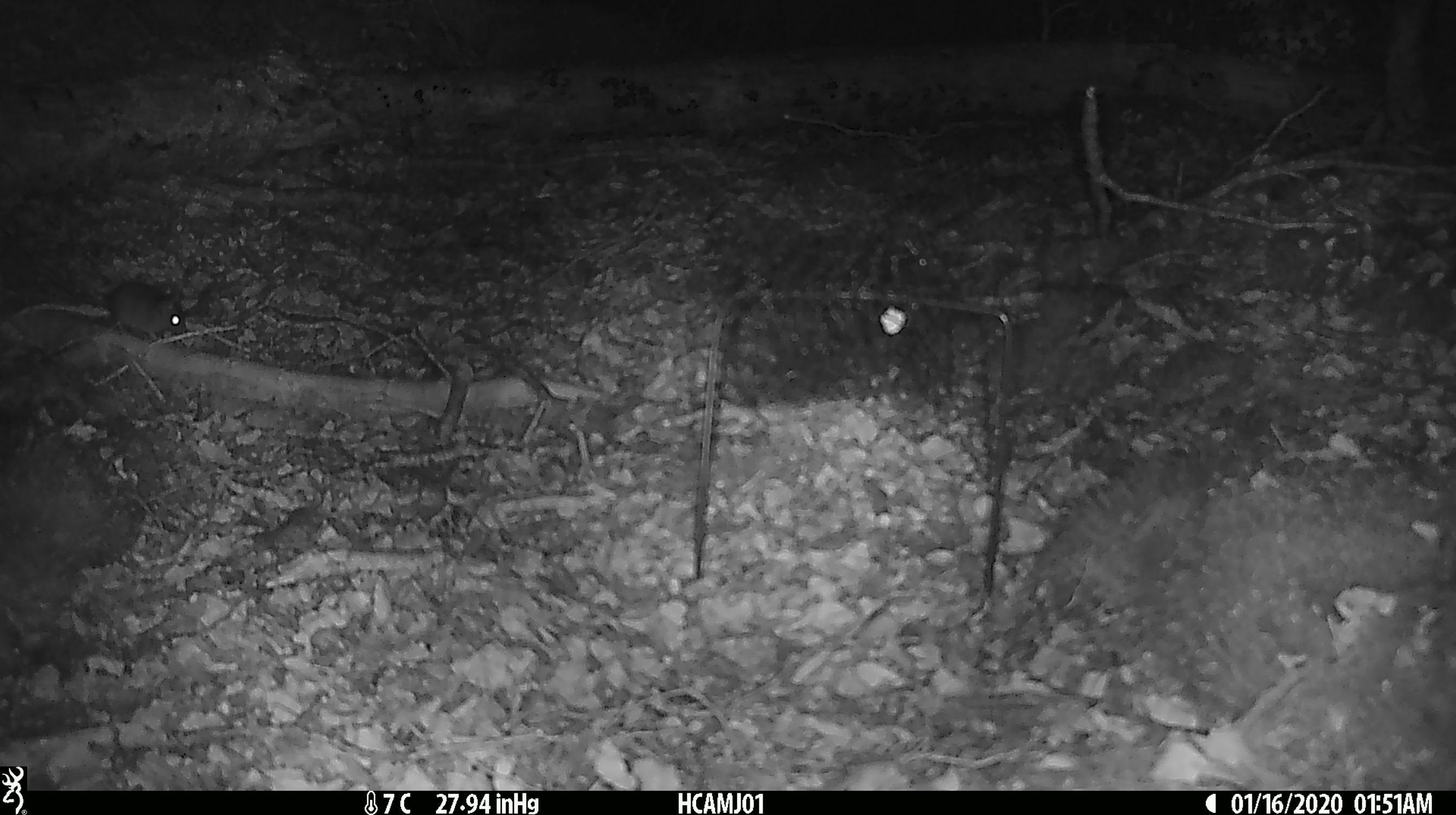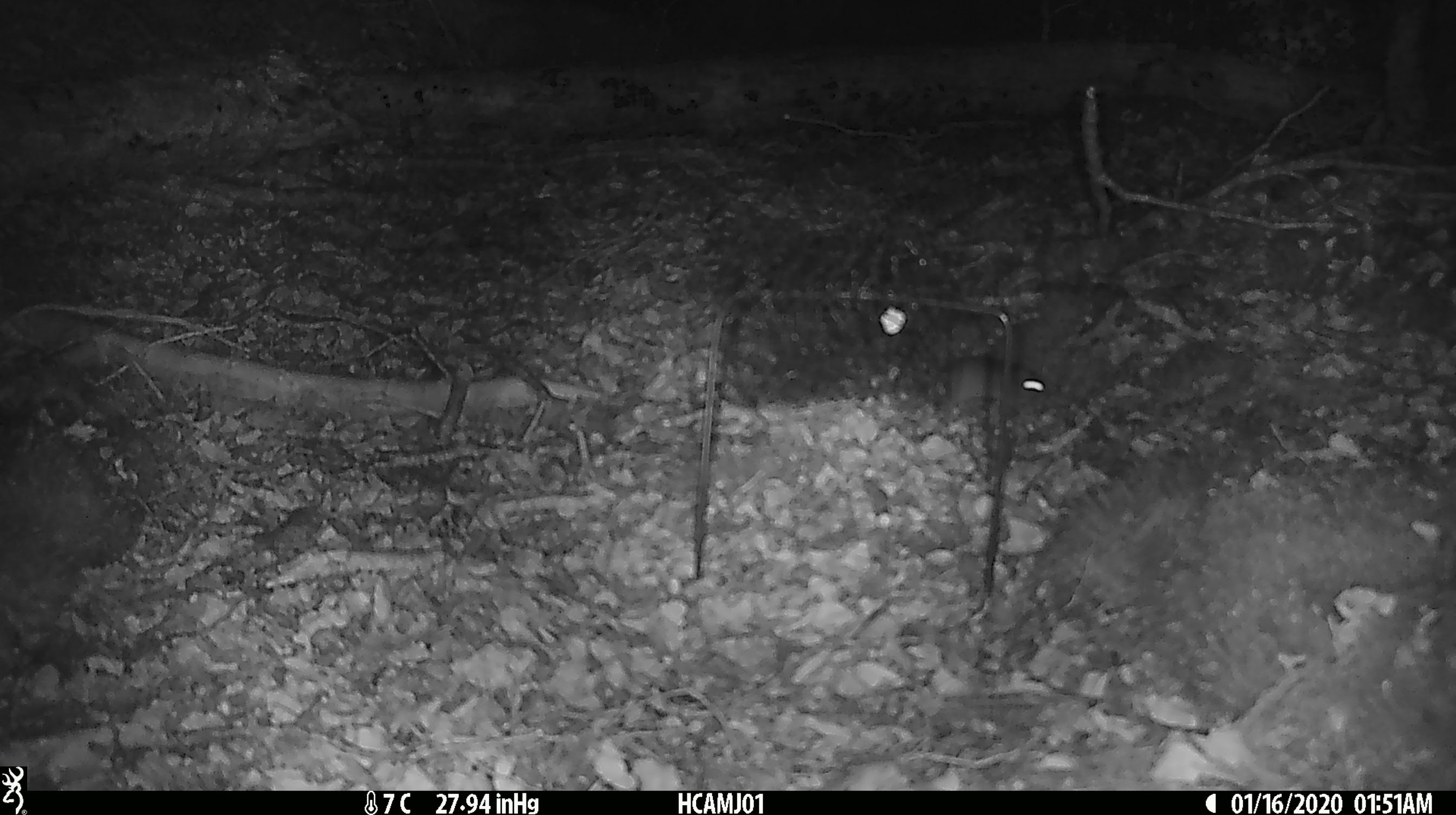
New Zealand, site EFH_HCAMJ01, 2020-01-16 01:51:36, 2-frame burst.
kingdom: Animalia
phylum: Chordata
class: Mammalia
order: Rodentia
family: Muridae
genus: Mus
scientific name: Mus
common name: mouse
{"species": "mouse (Mus)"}